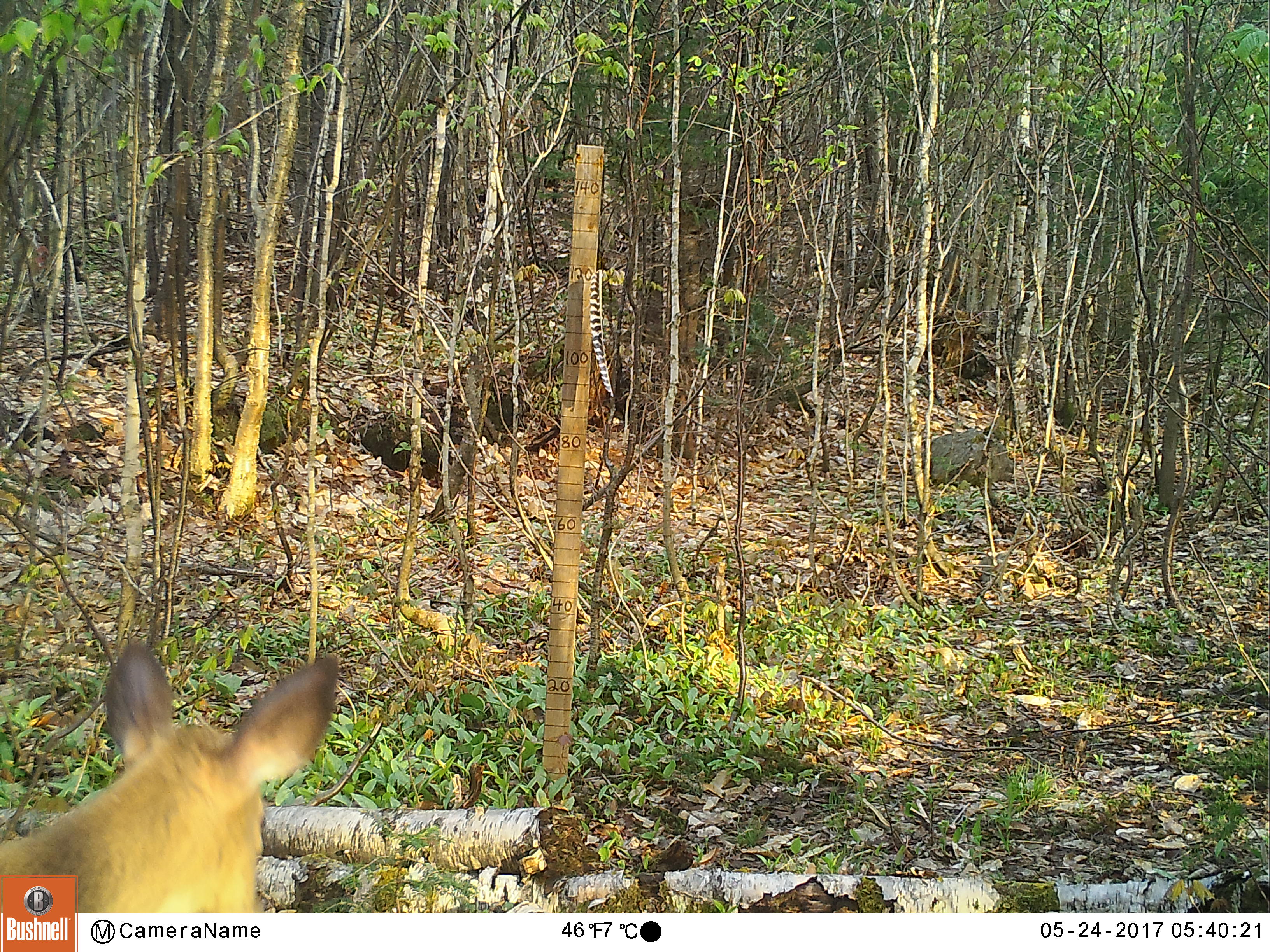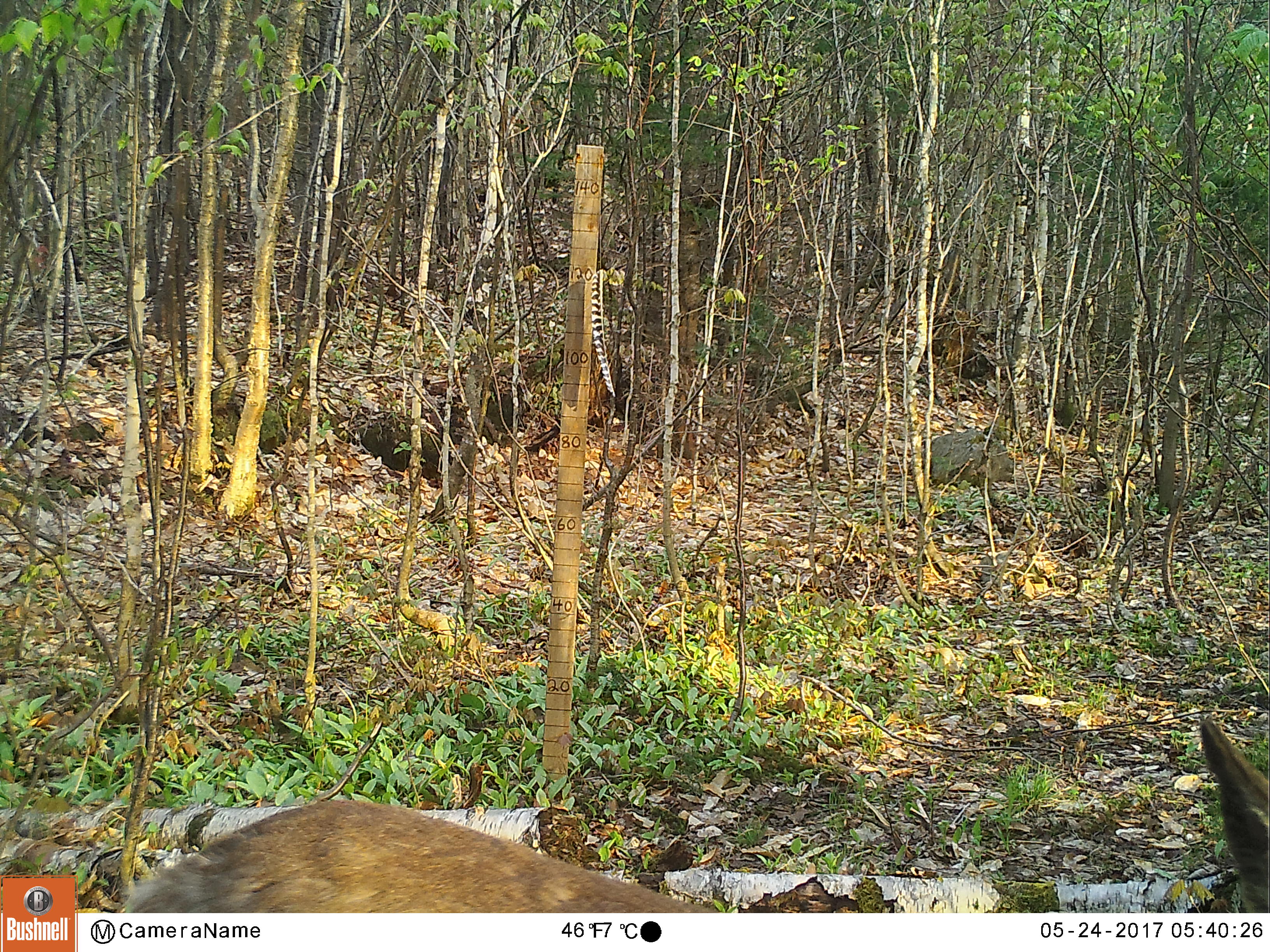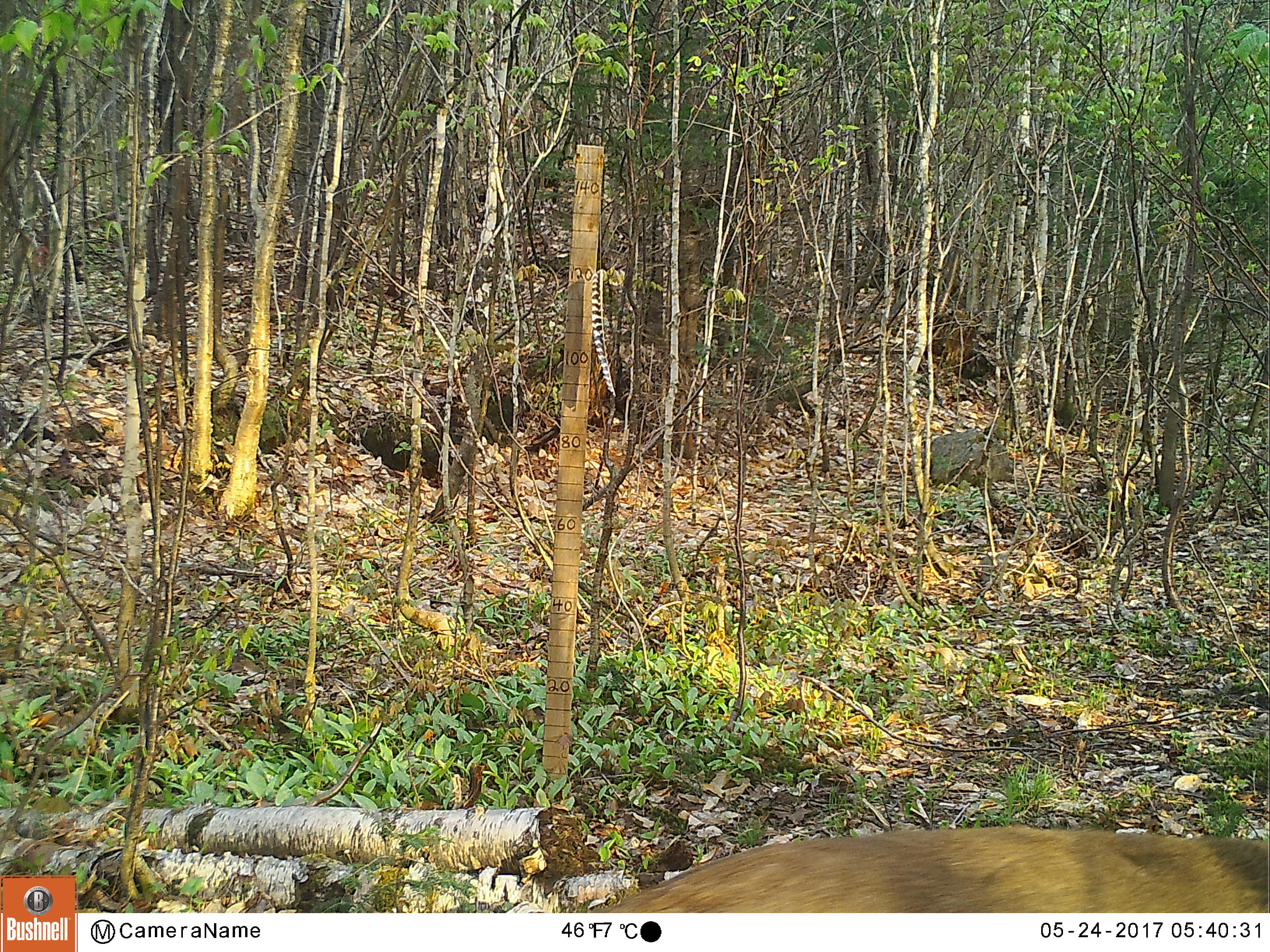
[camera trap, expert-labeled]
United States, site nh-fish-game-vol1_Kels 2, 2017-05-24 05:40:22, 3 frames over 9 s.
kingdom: Animalia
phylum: Chordata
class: Mammalia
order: Artiodactyla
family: Cervidae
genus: Odocoileus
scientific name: Odocoileus virginianus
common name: white-tailed deer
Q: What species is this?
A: White-tailed deer (Odocoileus virginianus).